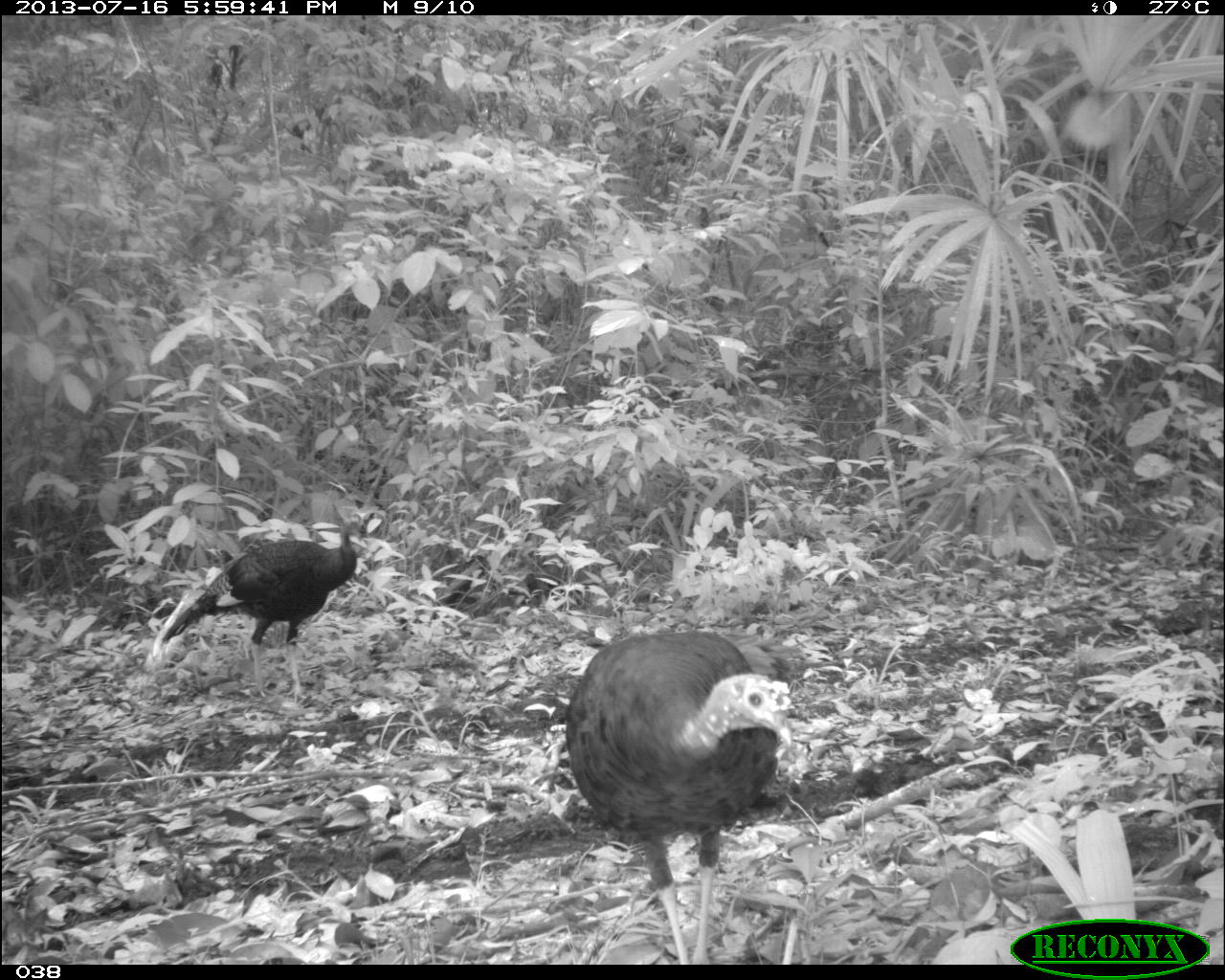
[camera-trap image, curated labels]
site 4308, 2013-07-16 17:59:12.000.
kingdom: Animalia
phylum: Chordata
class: Aves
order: Galliformes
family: Phasianidae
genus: Meleagris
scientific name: Meleagris ocellata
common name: ocellated turkey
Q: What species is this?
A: Meleagris ocellata (ocellated turkey).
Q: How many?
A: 3.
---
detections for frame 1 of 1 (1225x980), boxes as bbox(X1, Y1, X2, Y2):
meleagris ocellata: bbox(564, 631, 794, 964); bbox(158, 513, 370, 705)